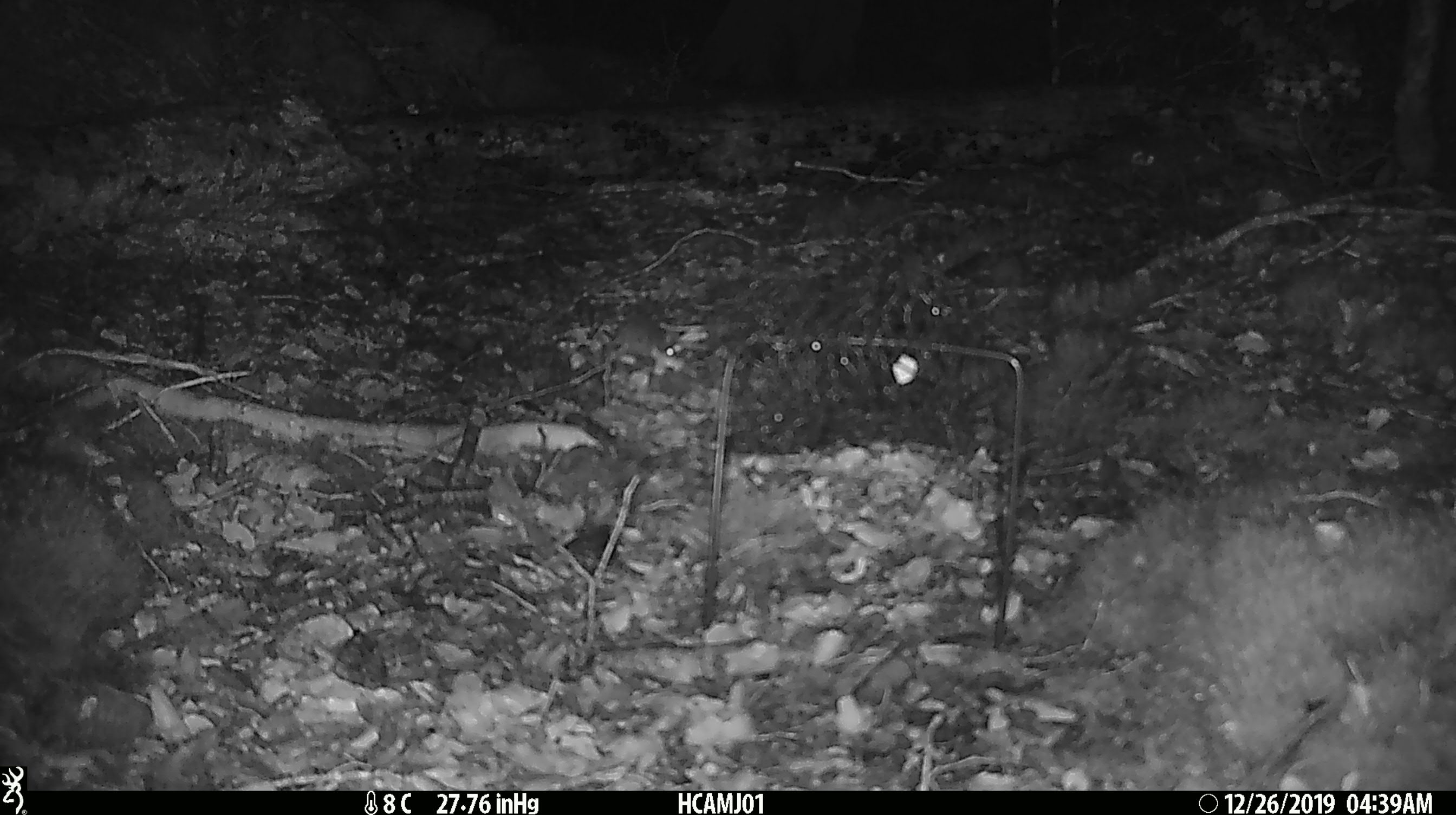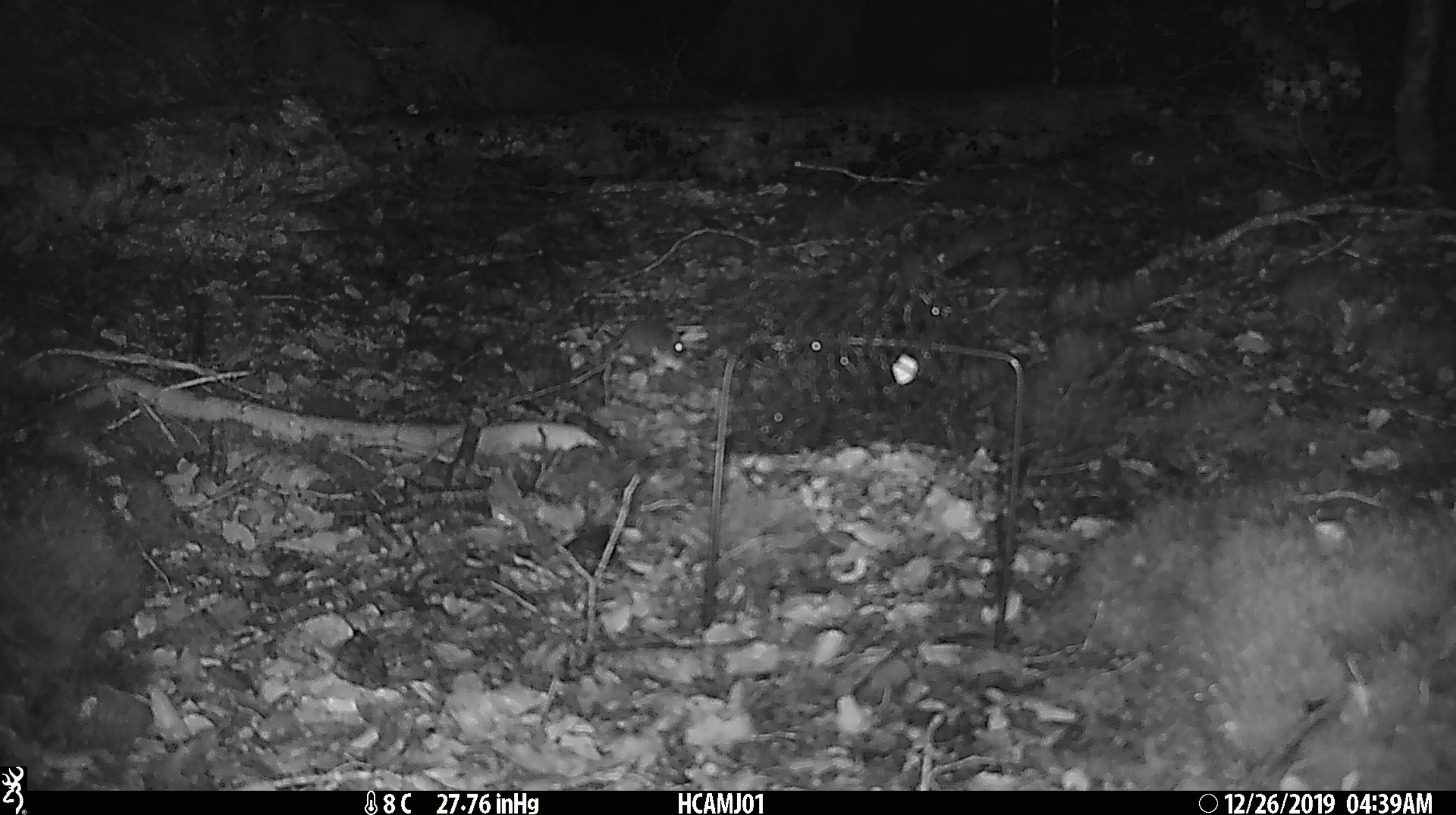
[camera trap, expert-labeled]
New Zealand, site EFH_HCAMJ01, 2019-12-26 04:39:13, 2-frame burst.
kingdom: Animalia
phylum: Chordata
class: Mammalia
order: Rodentia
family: Muridae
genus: Mus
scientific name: Mus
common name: mouse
Mouse (Mus).